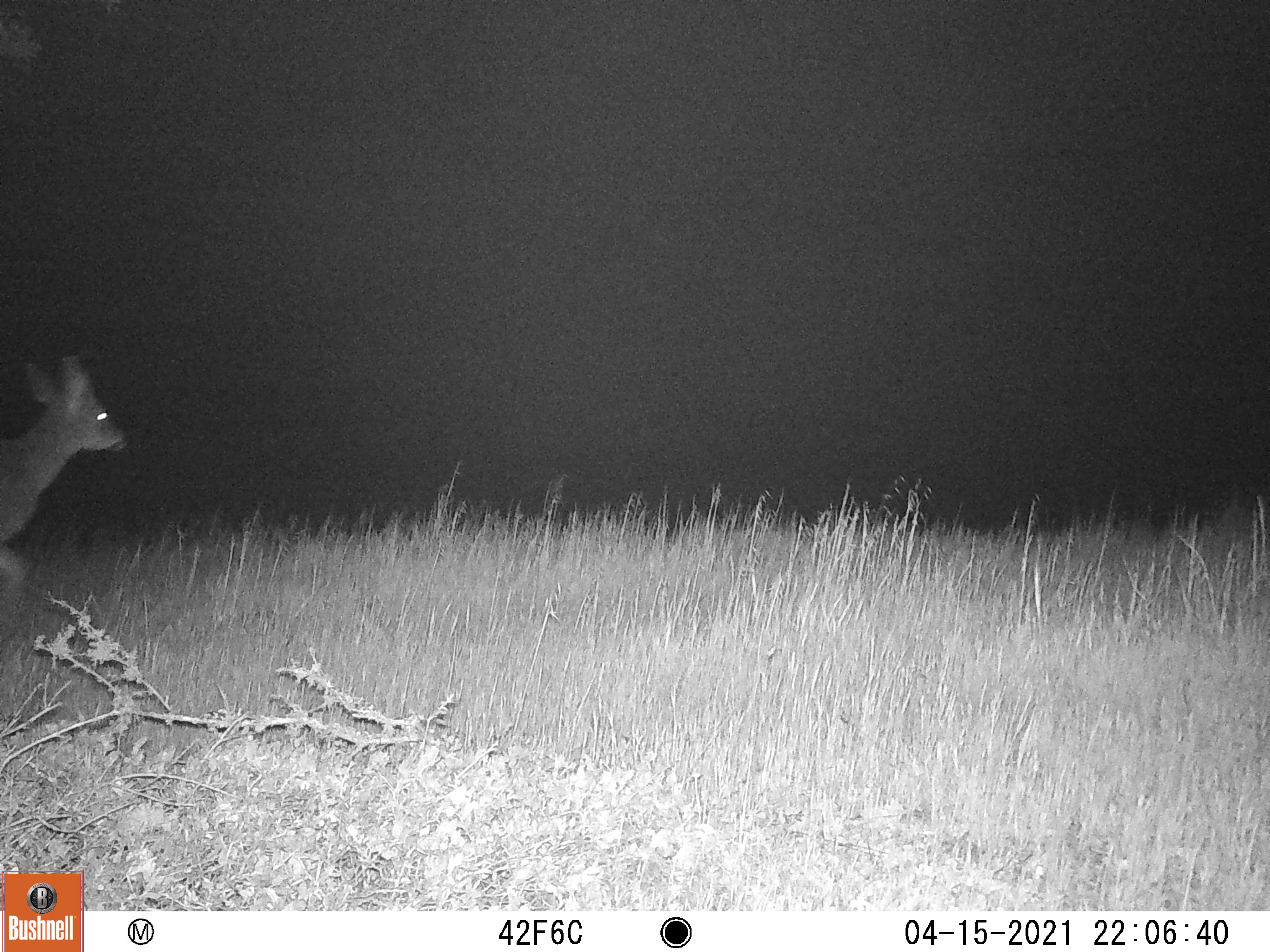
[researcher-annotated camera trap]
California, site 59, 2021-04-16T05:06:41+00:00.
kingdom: Animalia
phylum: Chordata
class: Mammalia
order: Artiodactyla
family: Cervidae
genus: Odocoileus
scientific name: Odocoileus hemionus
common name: mule deer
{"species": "mule deer (Odocoileus hemionus)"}